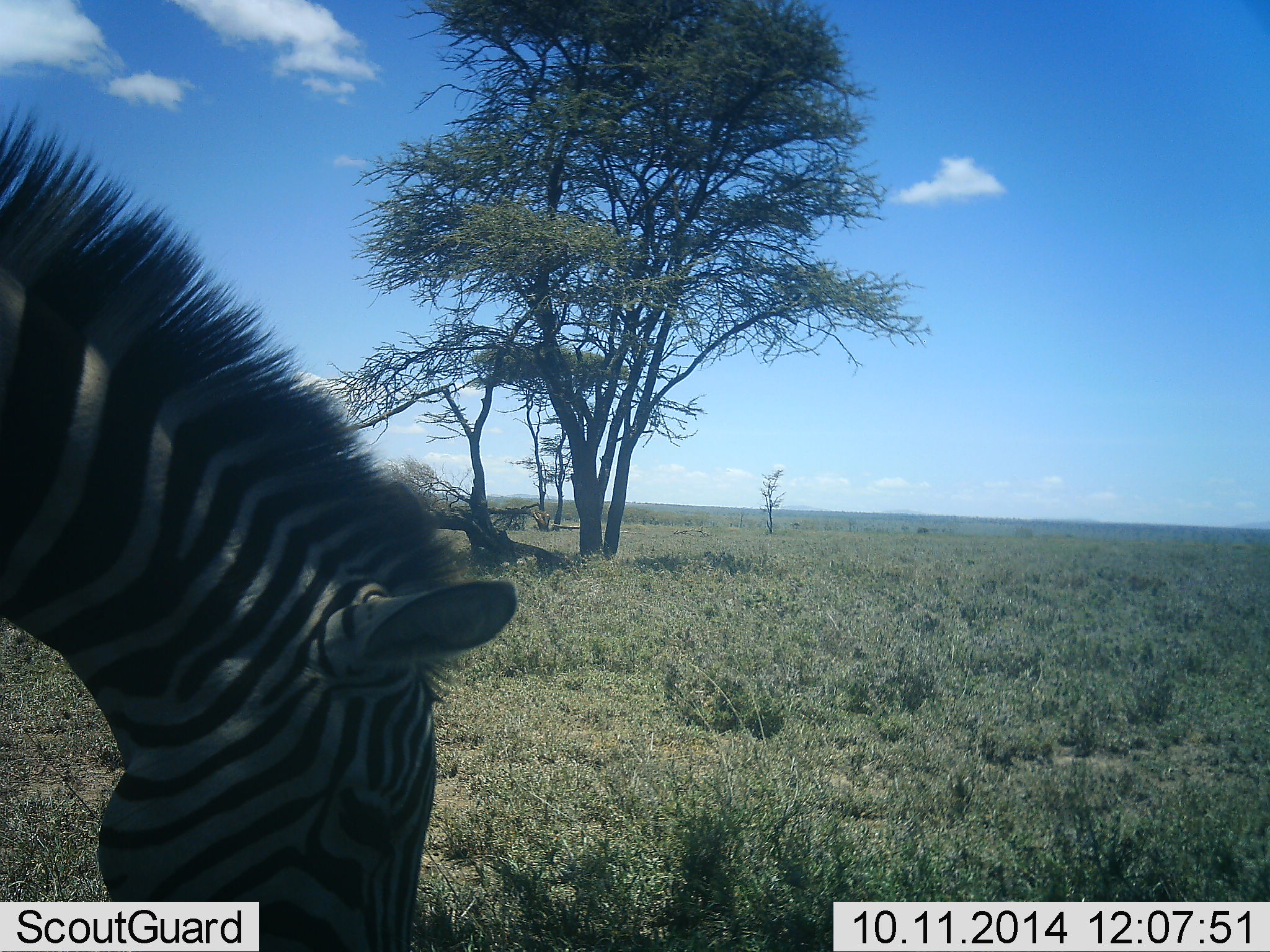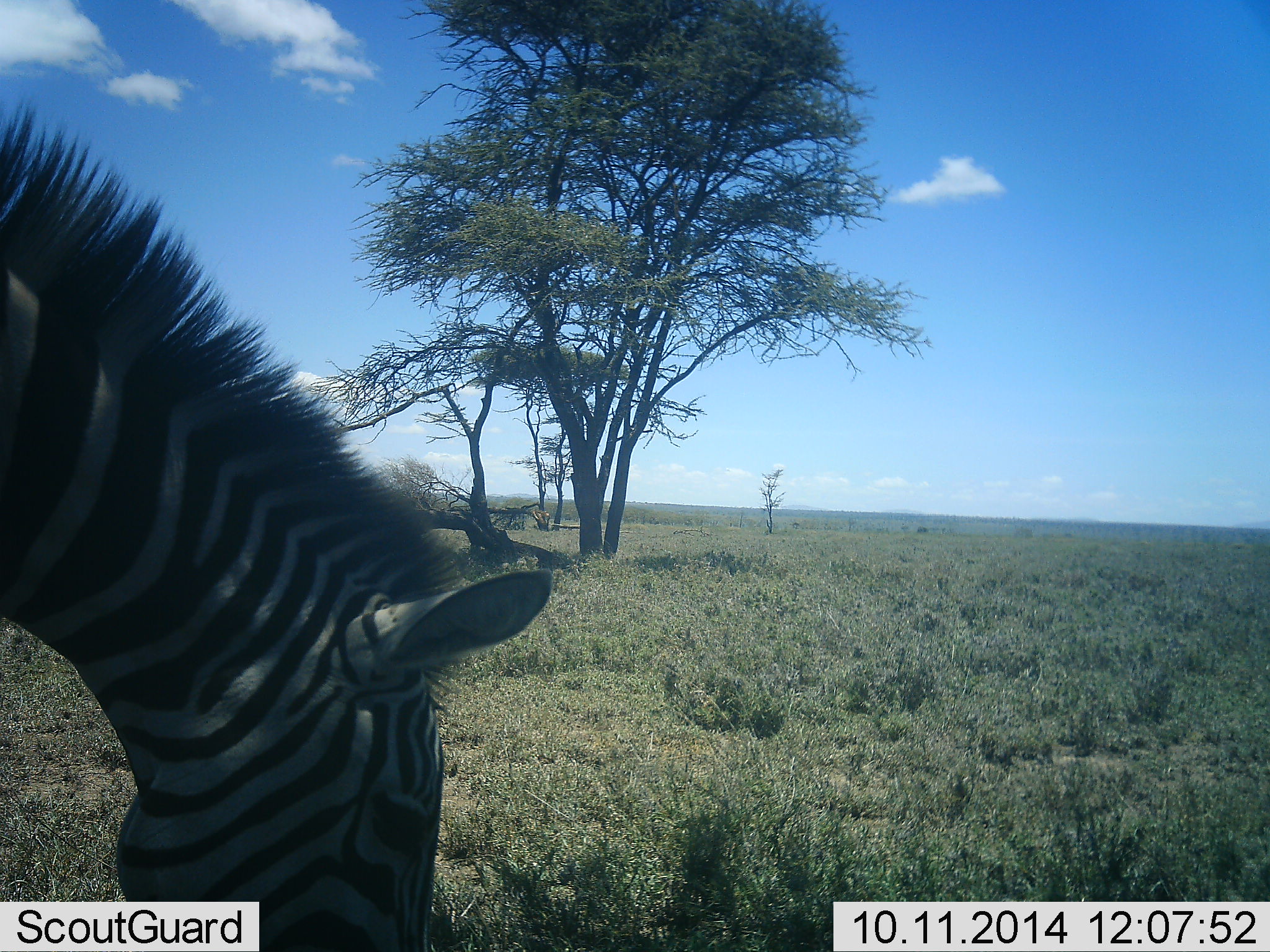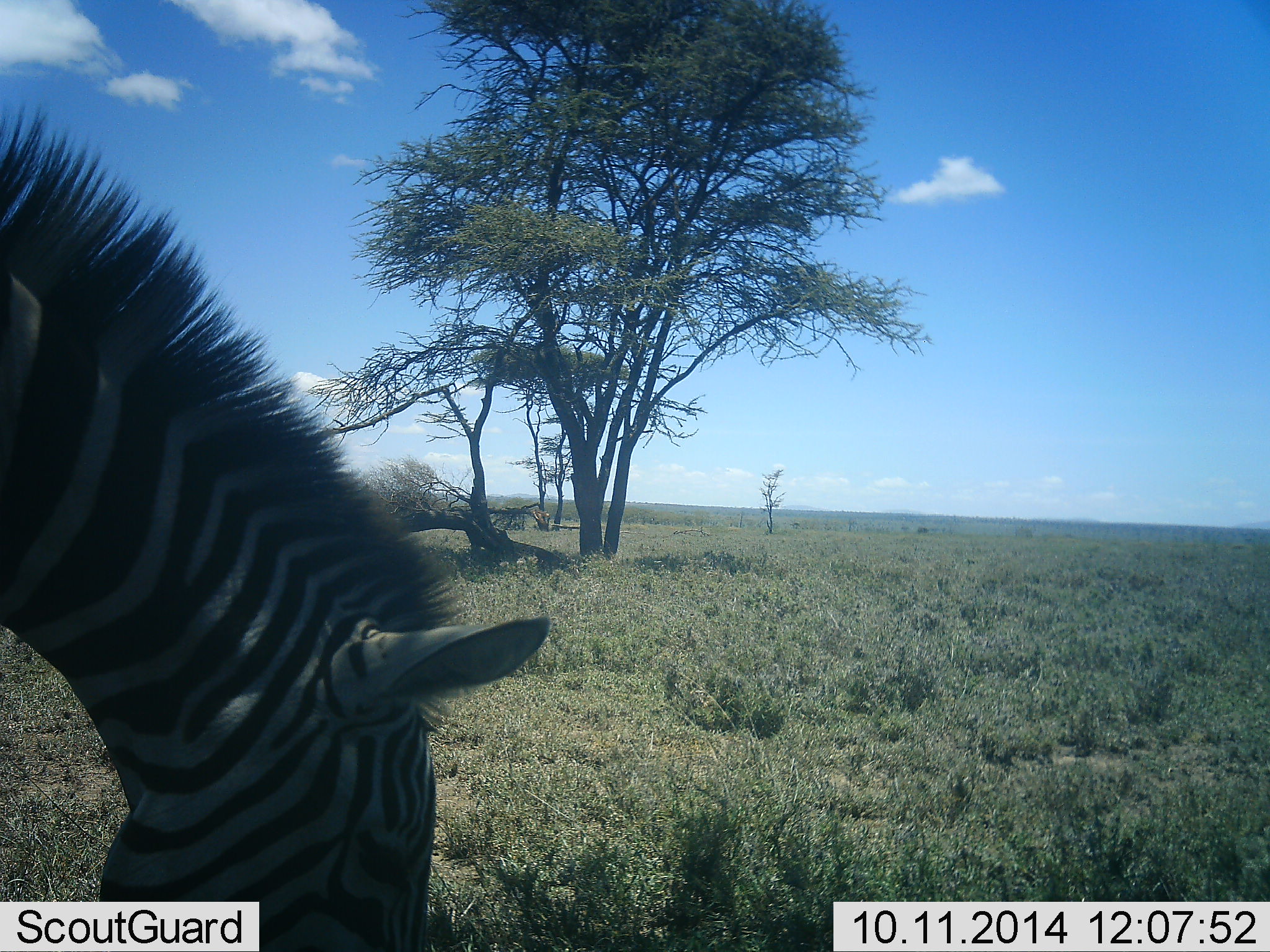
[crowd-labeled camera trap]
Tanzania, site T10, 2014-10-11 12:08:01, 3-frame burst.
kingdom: Animalia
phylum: Chordata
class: Mammalia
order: Perissodactyla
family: Equidae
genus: Equus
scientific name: Equus quagga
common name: plains zebra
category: zebra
Zebra (plains zebra) (Equus quagga), count 1. Behavior (volunteer vote fractions): standing 10%, resting 0%, moving 0%, interacting 0%. Young present (vote fraction): 0%. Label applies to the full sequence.